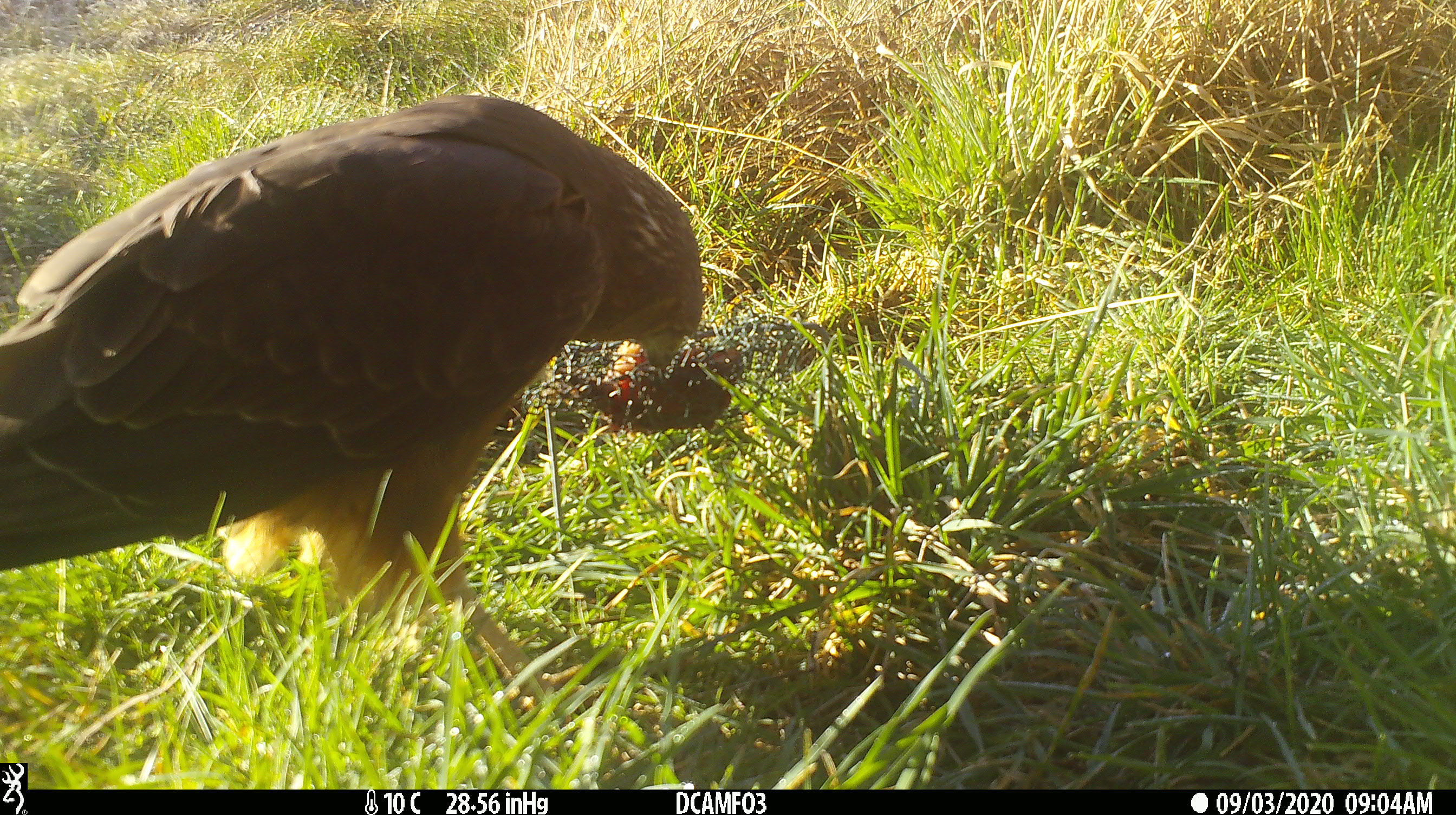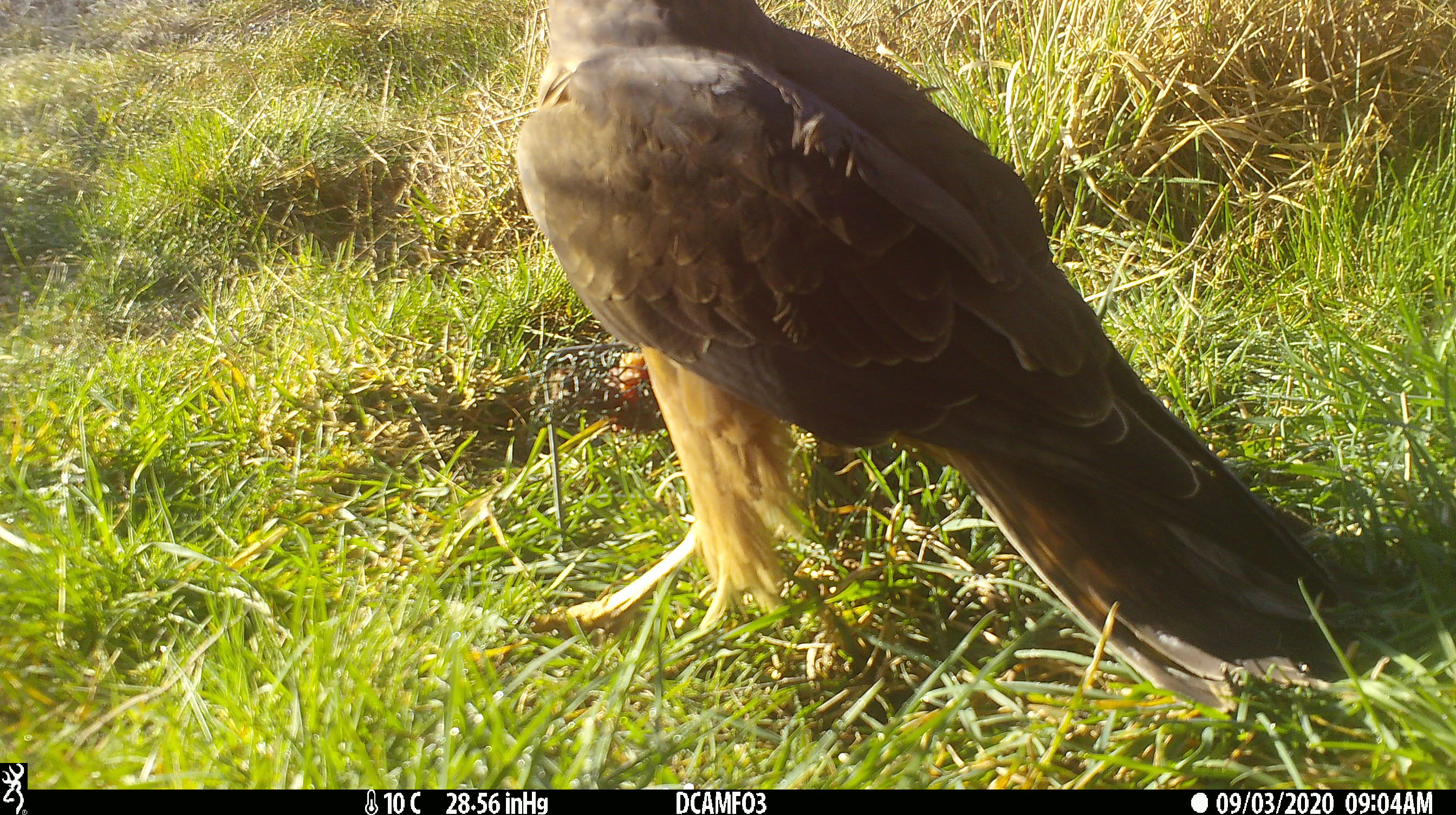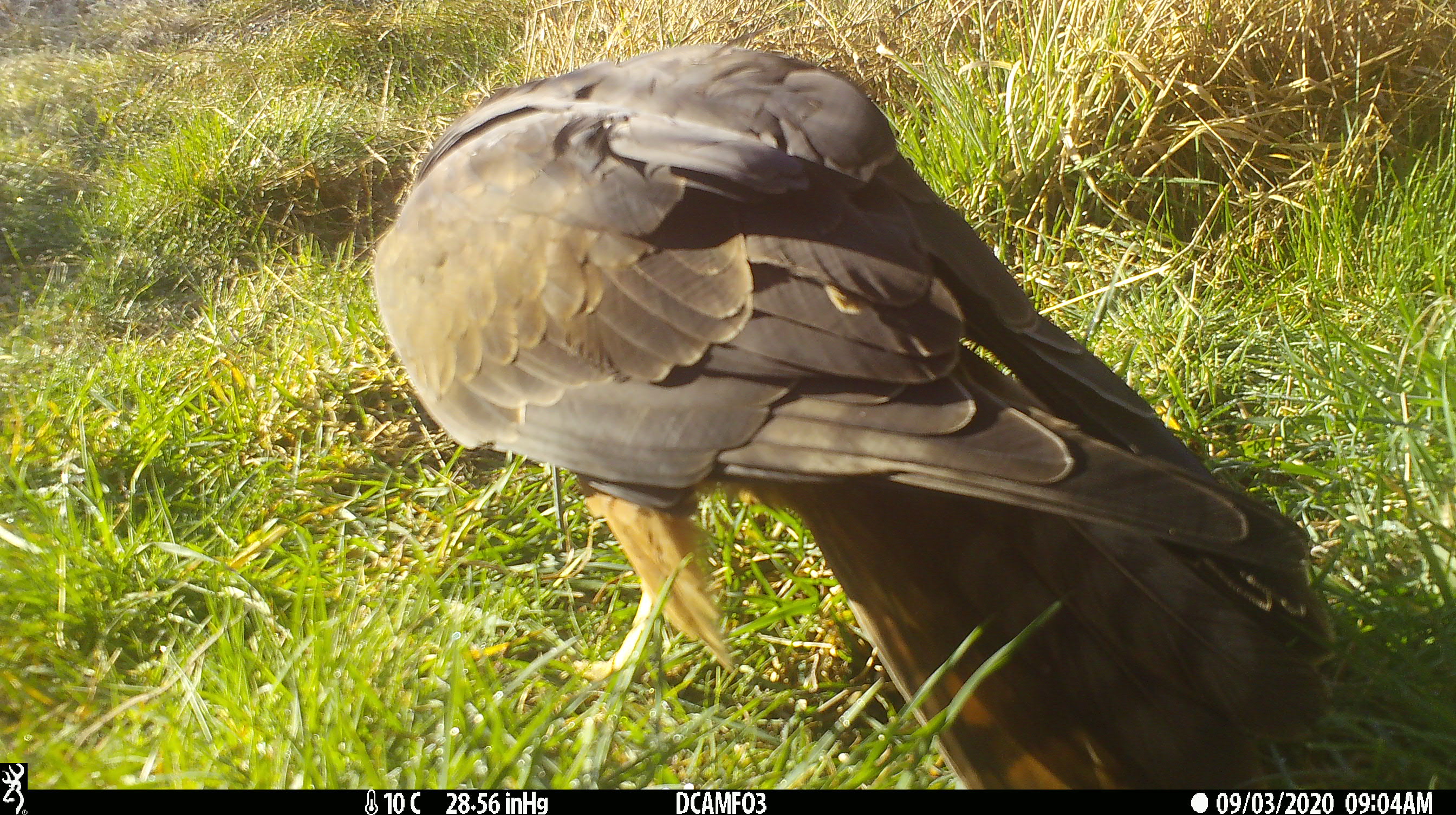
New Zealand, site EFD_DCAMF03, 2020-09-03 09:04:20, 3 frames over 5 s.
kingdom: Animalia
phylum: Chordata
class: Aves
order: Accipitriformes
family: Accipitridae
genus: Circus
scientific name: Circus approximans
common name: swamp harrier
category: harrier